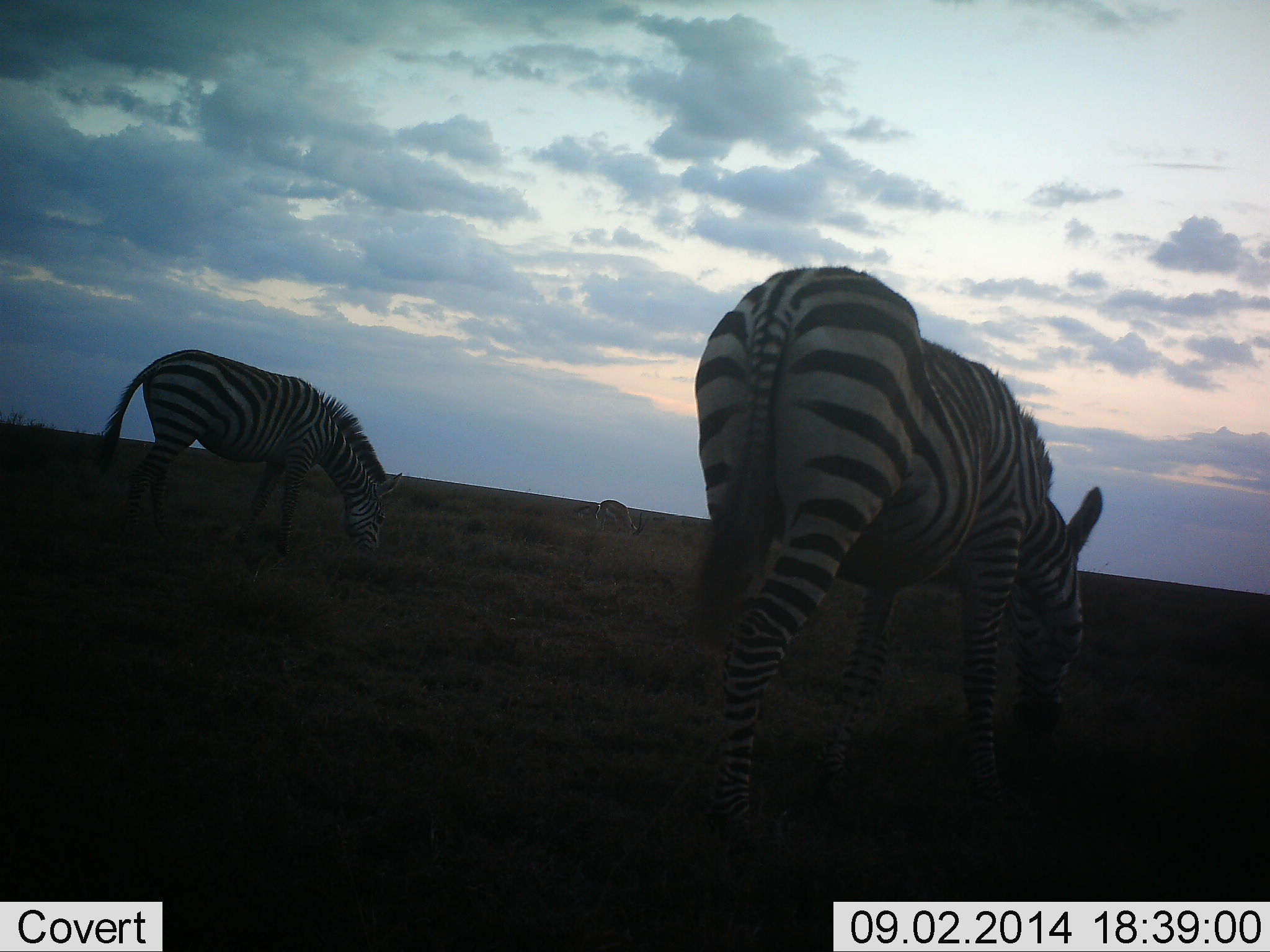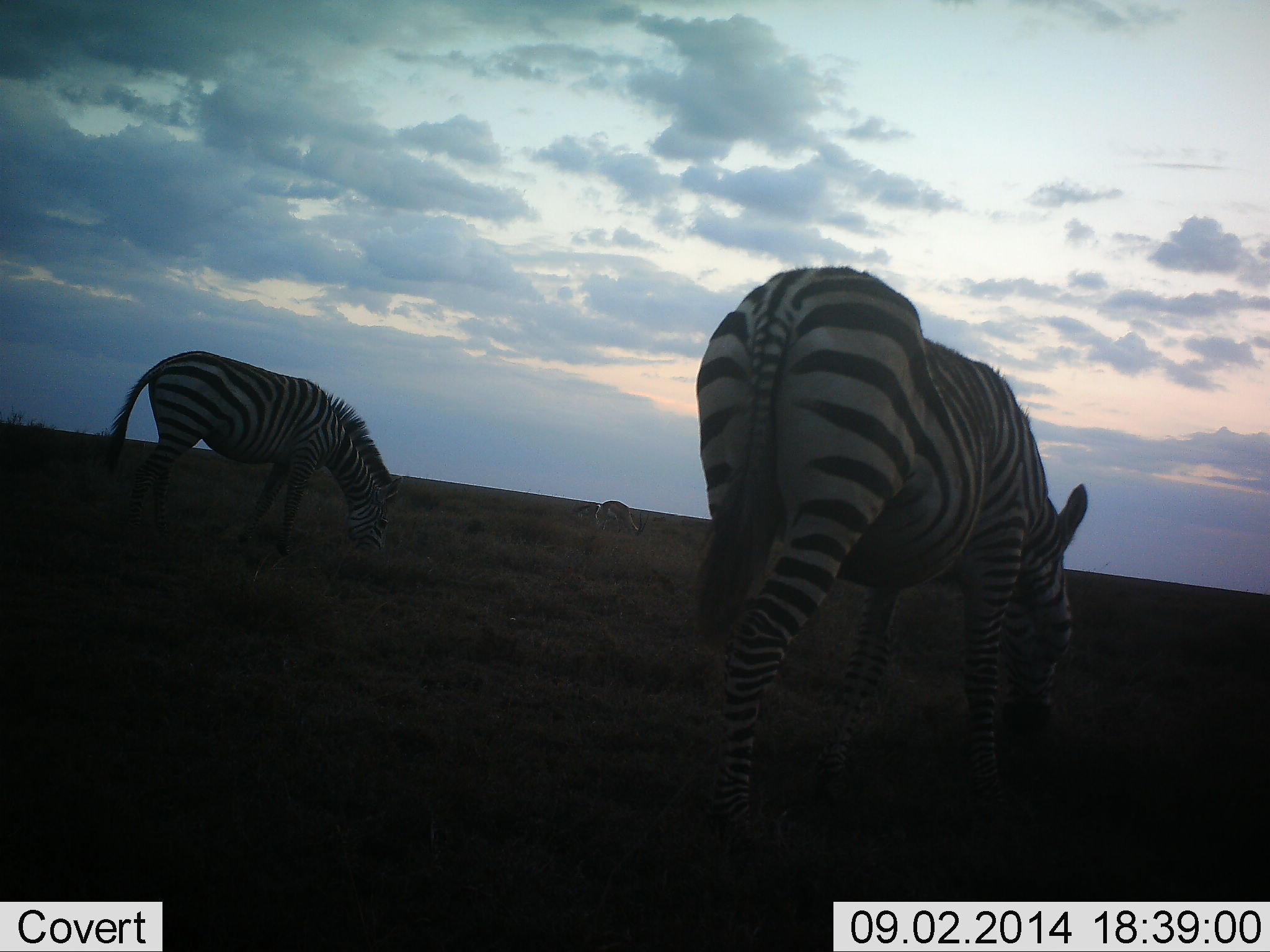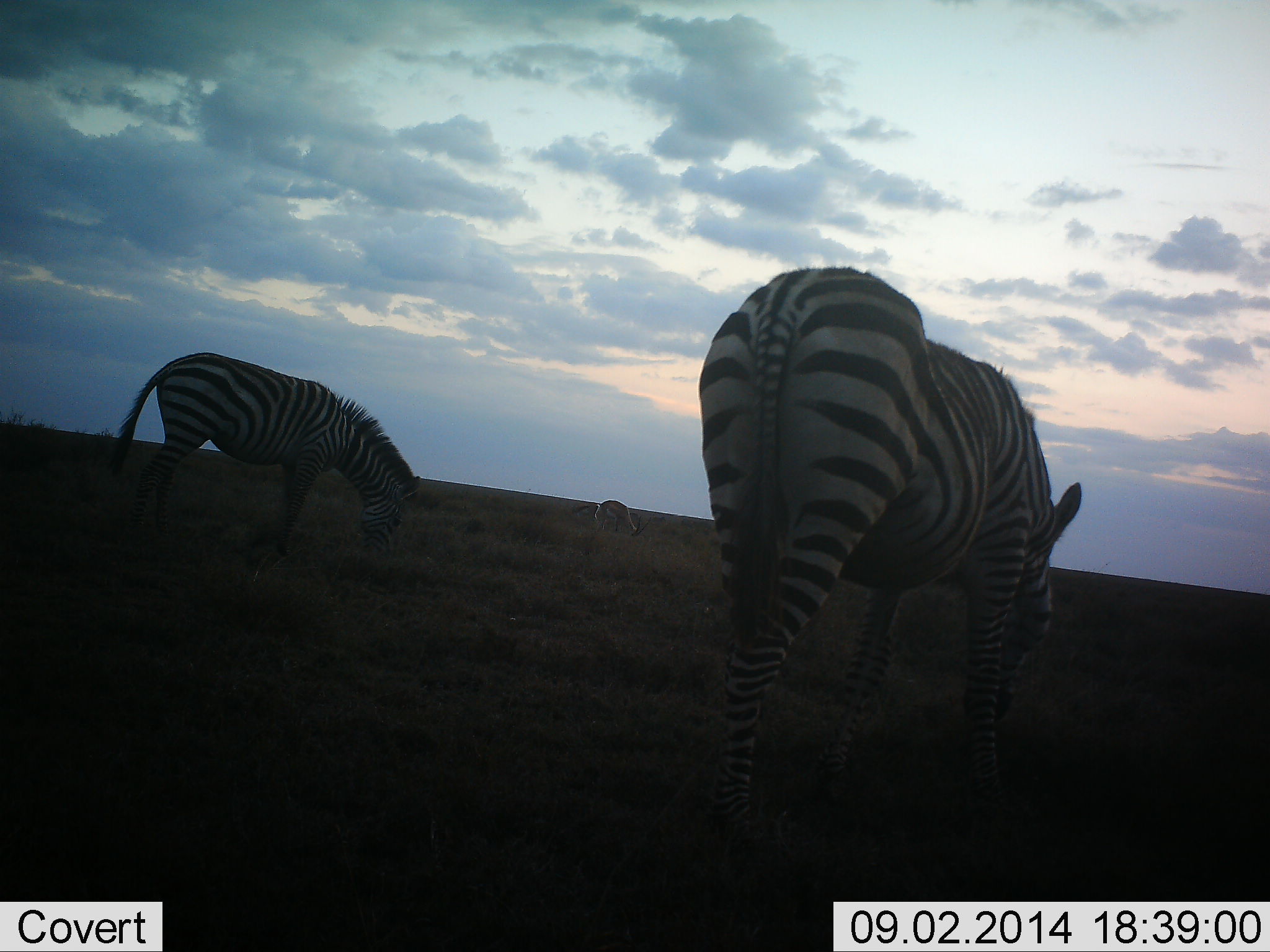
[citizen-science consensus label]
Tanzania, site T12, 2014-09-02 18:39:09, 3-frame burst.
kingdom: Animalia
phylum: Chordata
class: Mammalia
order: Perissodactyla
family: Equidae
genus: Equus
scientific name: Equus quagga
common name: plains zebra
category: zebra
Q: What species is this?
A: Zebra (plains zebra) (Equus quagga).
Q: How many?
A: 2.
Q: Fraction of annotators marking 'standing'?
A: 12%.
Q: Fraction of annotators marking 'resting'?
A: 0%.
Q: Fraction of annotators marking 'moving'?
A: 6%.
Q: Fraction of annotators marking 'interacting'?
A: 0%.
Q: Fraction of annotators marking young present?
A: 0%.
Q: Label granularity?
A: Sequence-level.